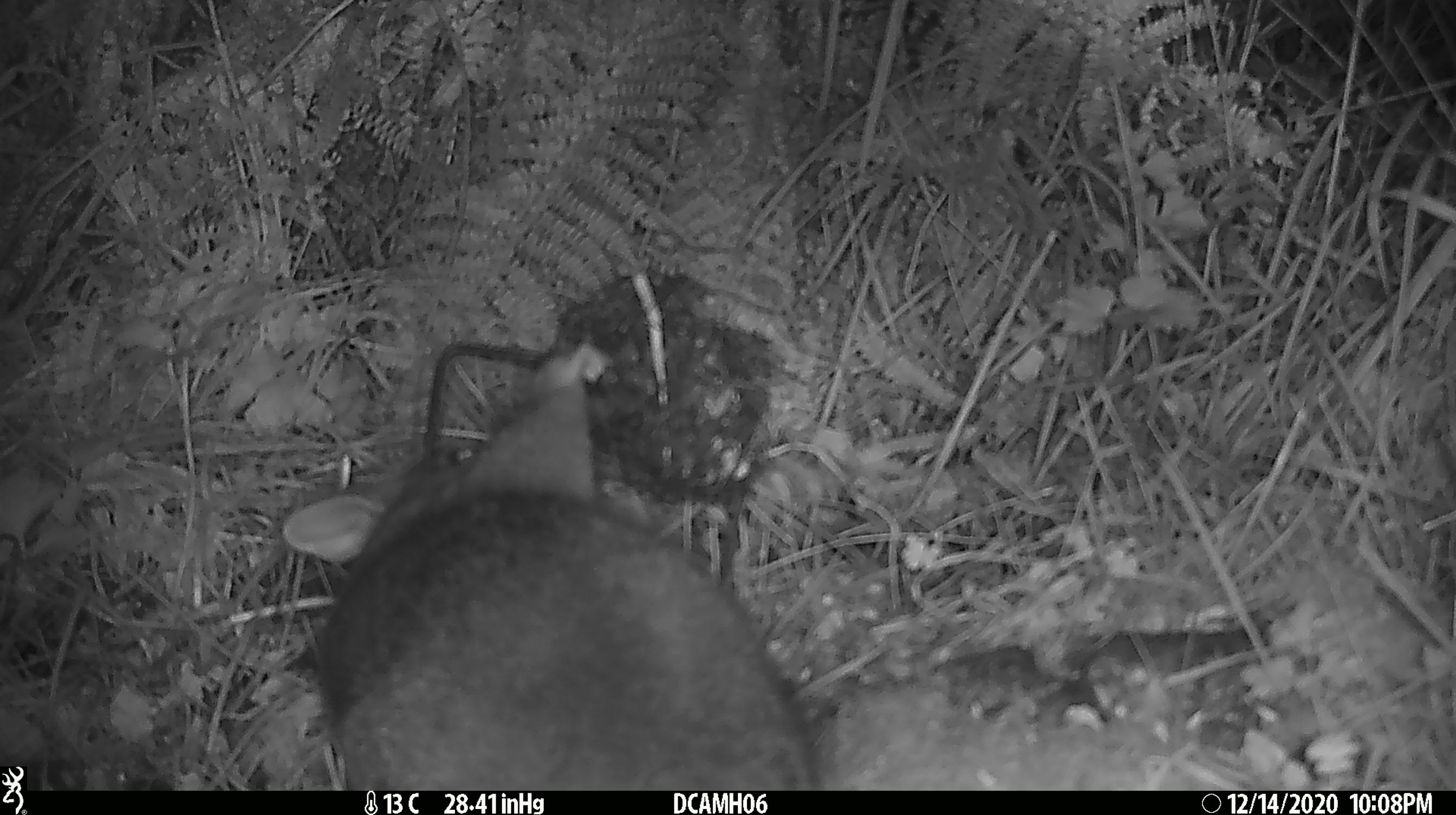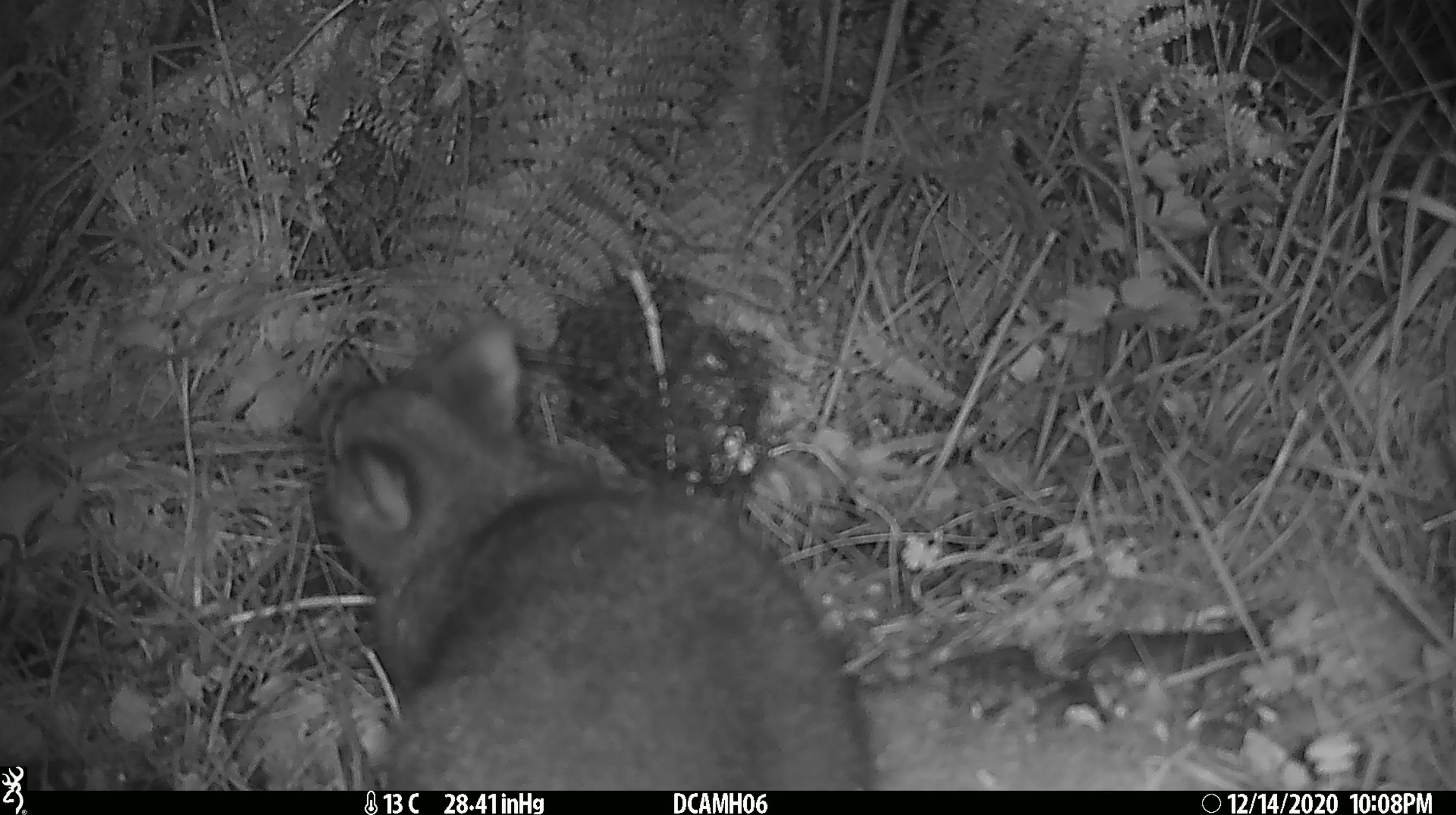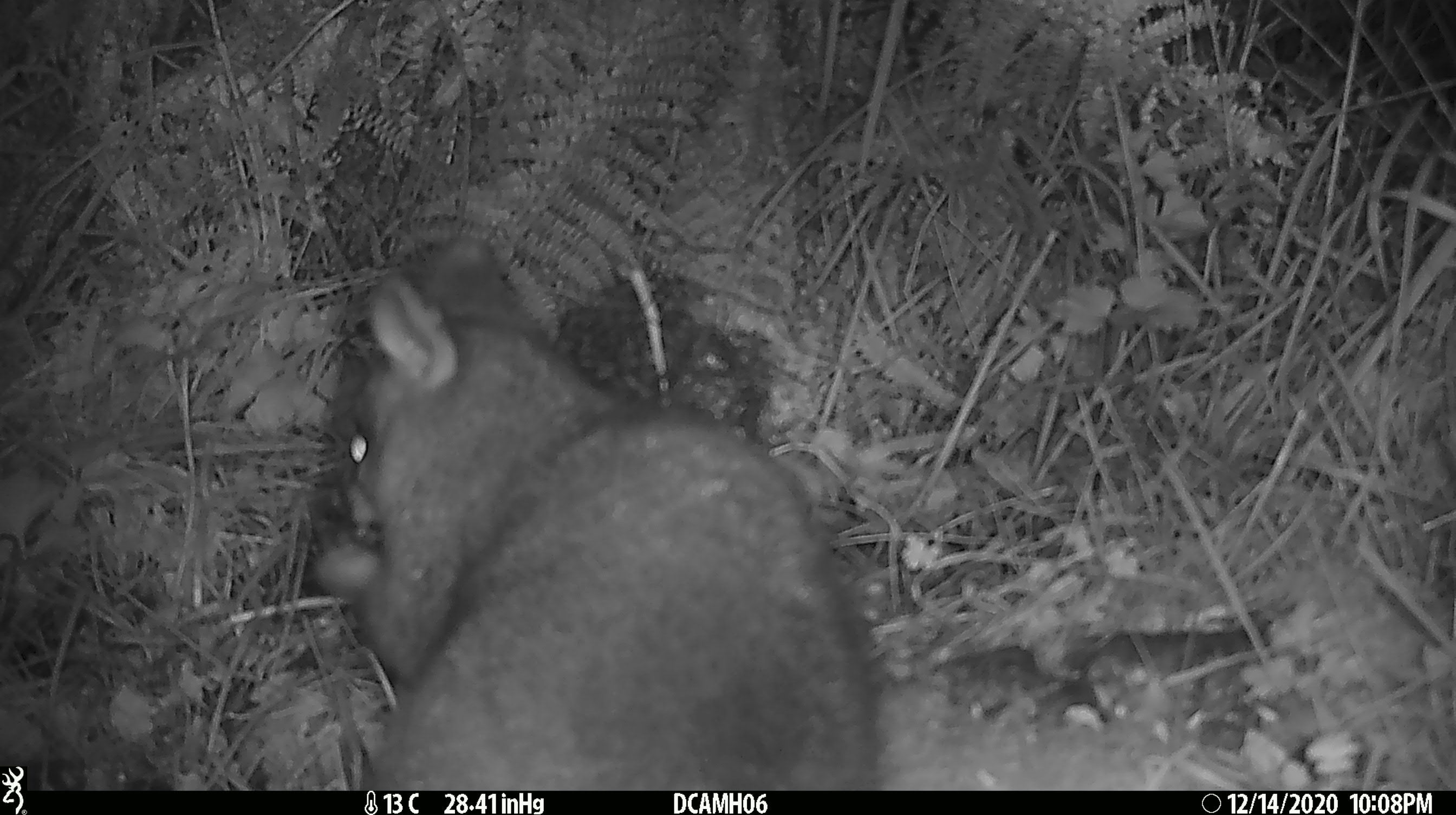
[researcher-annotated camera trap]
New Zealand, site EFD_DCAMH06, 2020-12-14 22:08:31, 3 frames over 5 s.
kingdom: Animalia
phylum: Chordata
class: Mammalia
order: Diprotodontia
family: Phalangeridae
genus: Trichosurus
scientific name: Trichosurus vulpecula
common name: common brushtail possum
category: possum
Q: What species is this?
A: Possum (common brushtail possum) (Trichosurus vulpecula).